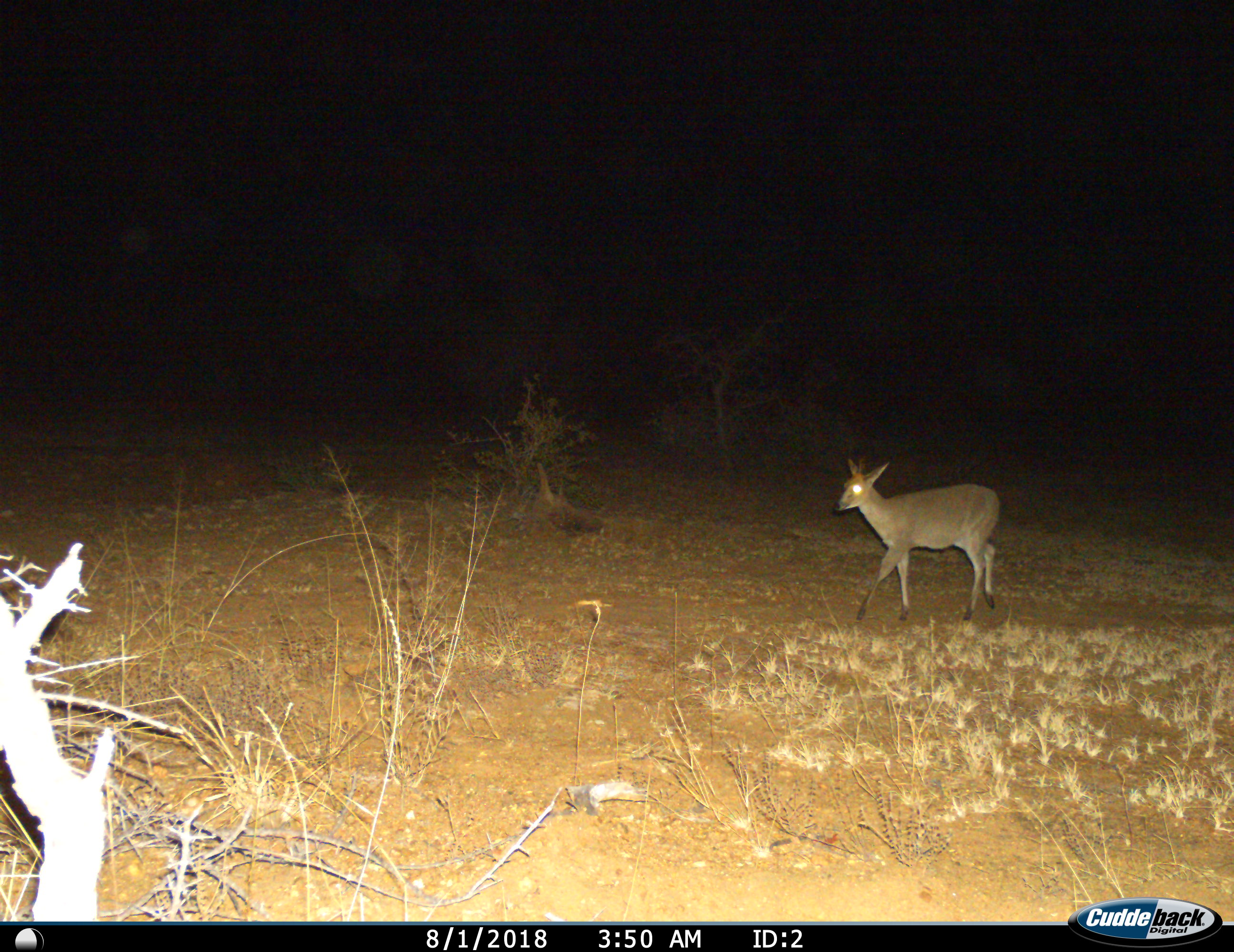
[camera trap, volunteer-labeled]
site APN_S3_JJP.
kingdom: Animalia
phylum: Chordata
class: Mammalia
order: Artiodactyla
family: Bovidae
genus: Sylvicapra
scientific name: Sylvicapra grimmia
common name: common duiker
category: duikercommongrey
Duikercommongrey (common duiker) (Sylvicapra grimmia), count 1. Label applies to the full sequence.